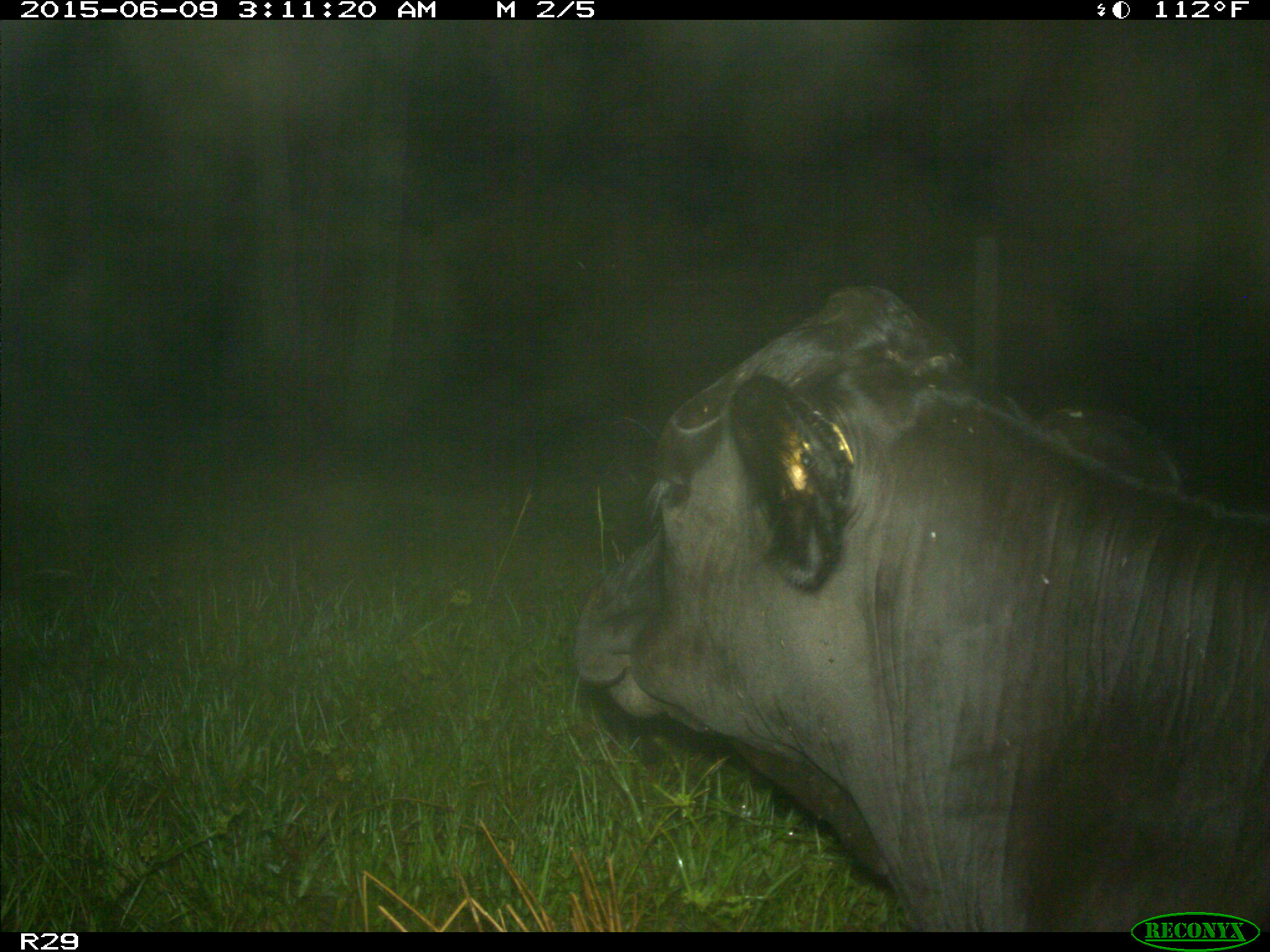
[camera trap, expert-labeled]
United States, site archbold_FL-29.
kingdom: Animalia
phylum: Chordata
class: Mammalia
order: Artiodactyla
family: Bovidae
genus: Bos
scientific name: Bos taurus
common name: domestic cow